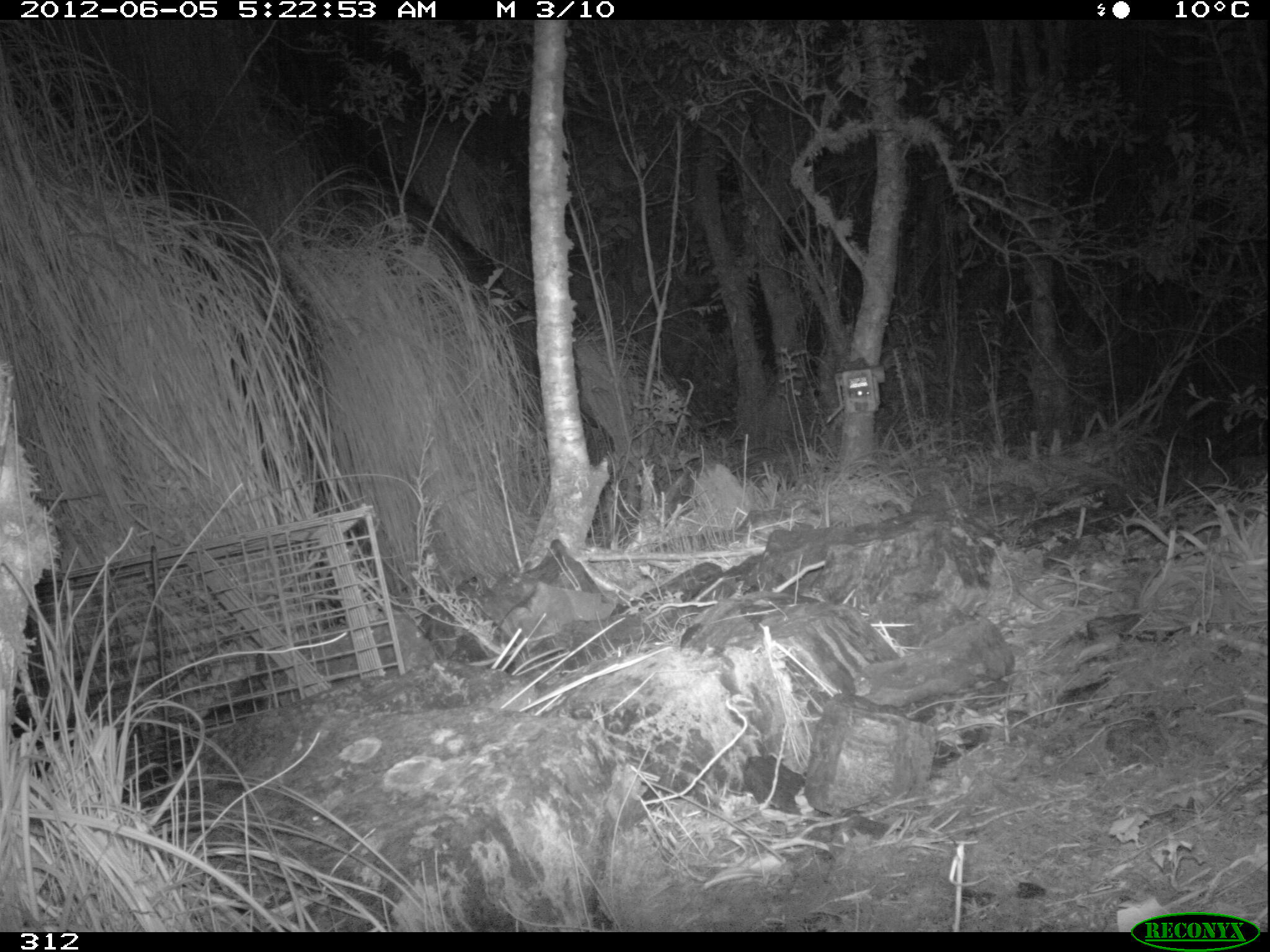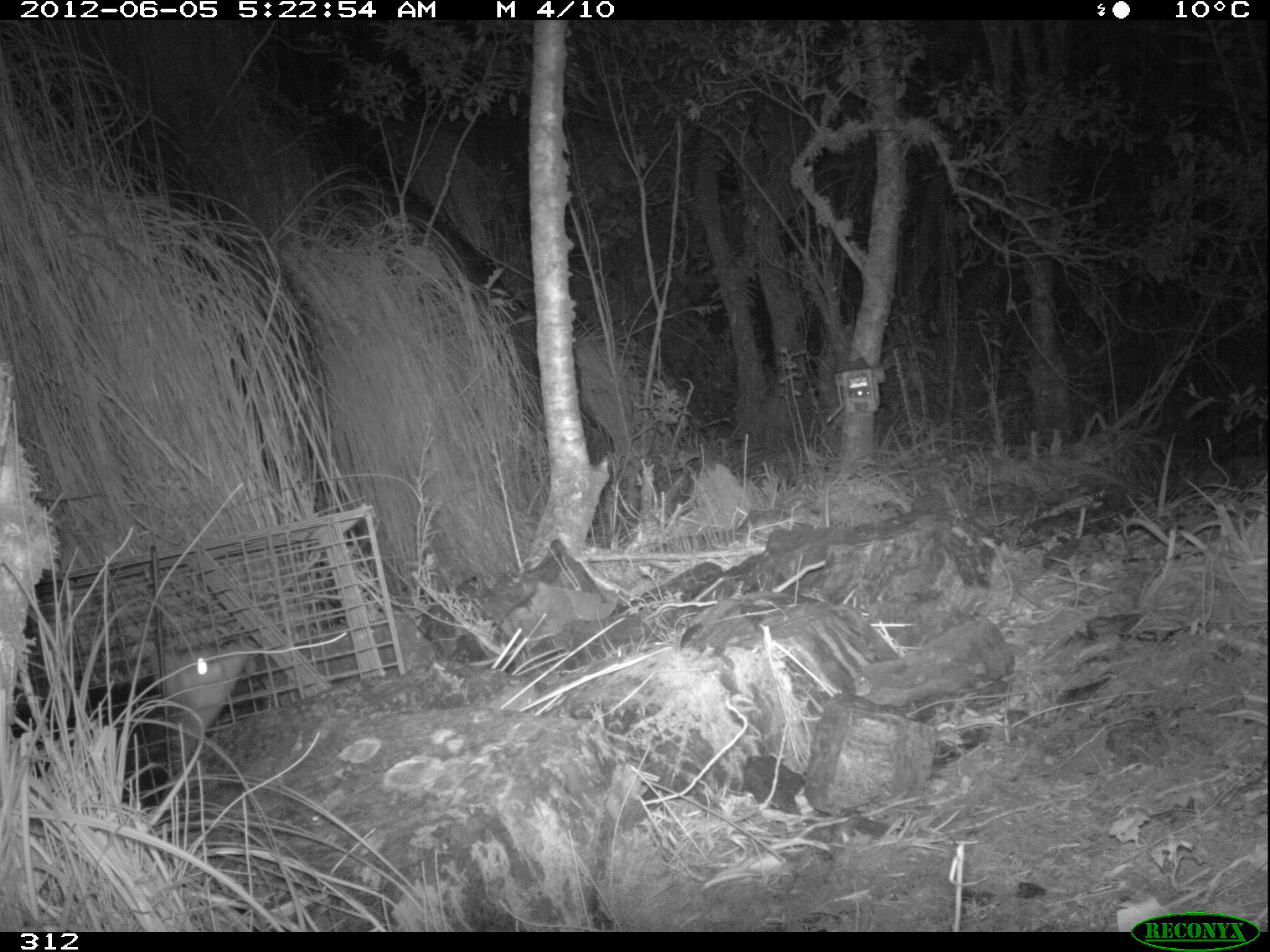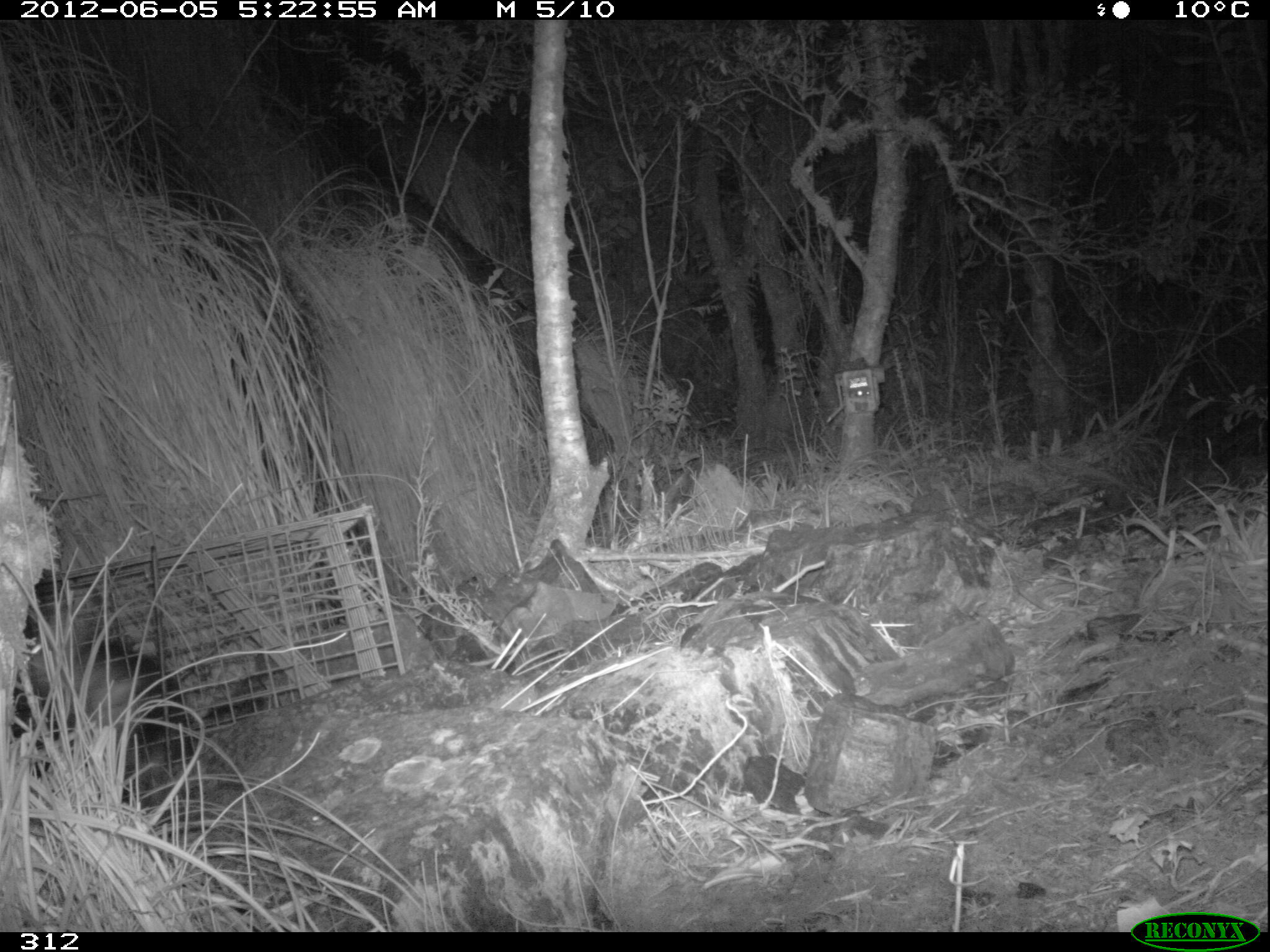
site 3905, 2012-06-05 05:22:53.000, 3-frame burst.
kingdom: Animalia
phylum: Chordata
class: Mammalia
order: Didelphimorphia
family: Didelphidae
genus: Didelphis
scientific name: Didelphis pernigra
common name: andean white-eared opossum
Didelphis pernigra (andean white-eared opossum).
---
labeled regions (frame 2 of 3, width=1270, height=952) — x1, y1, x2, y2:
didelphis pernigra: 10, 637, 250, 810